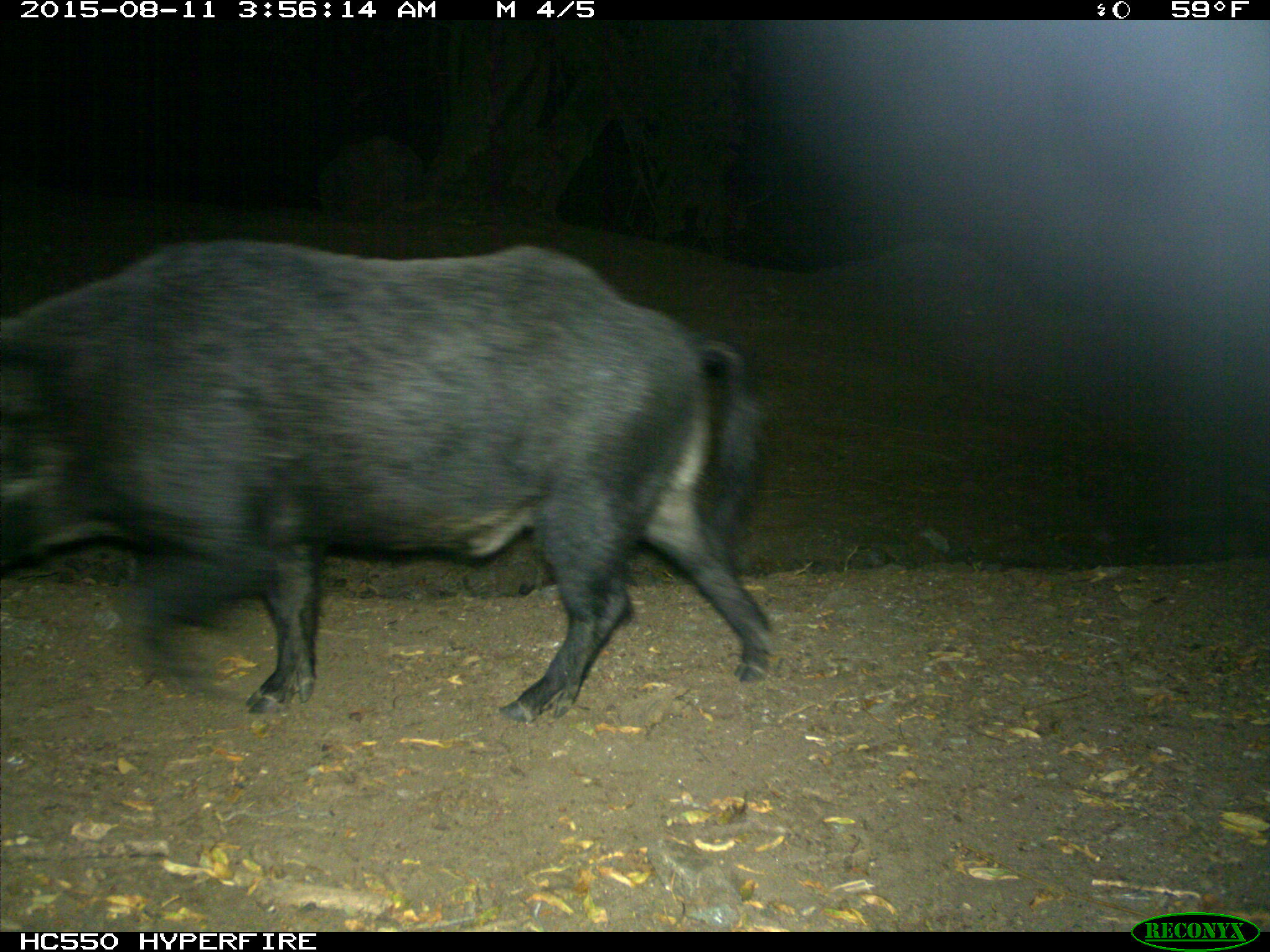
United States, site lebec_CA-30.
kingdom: Animalia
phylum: Chordata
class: Mammalia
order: Artiodactyla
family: Suidae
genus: Sus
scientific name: Sus scrofa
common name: wild boar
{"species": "Sus scrofa (wild boar)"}